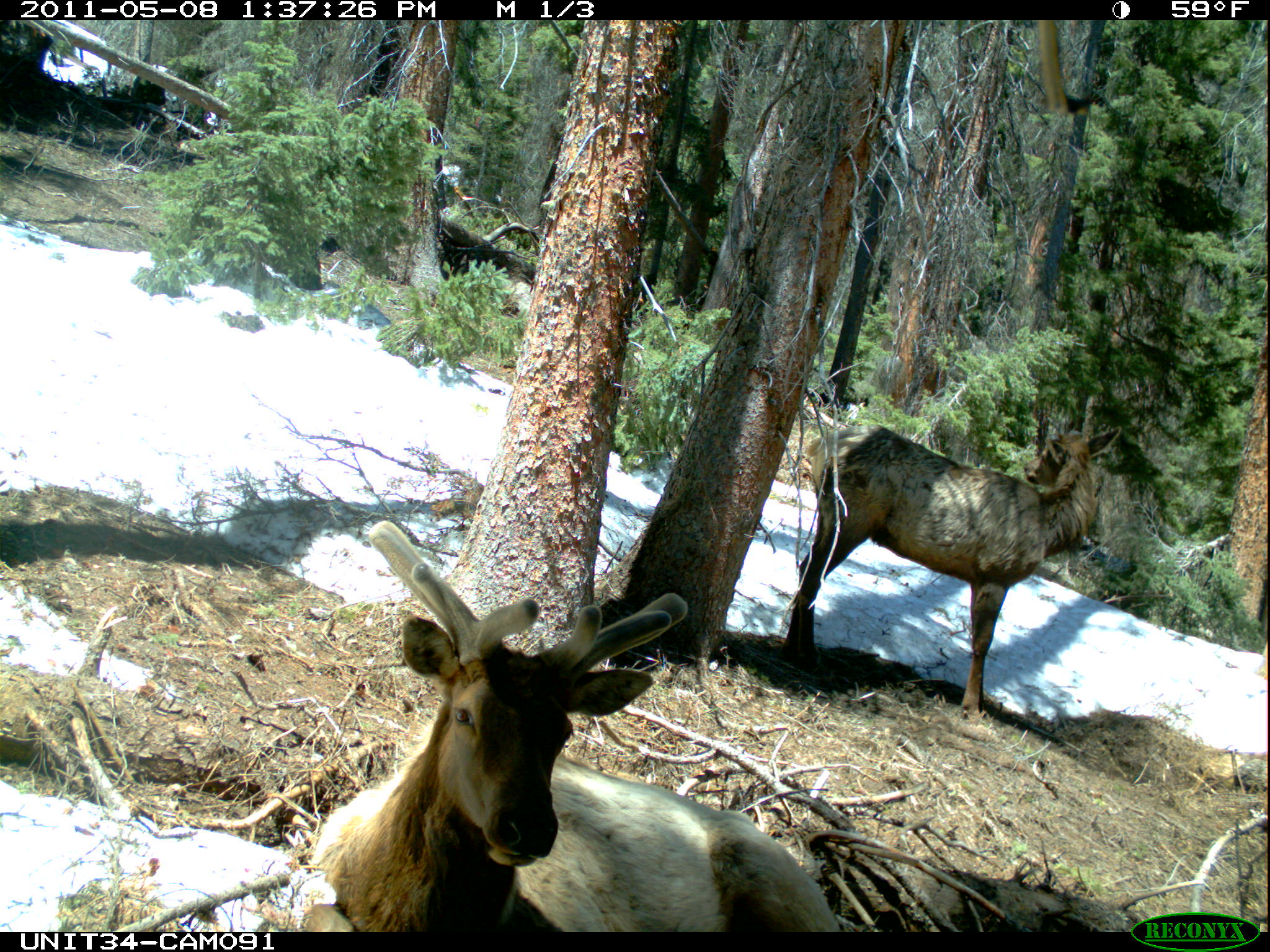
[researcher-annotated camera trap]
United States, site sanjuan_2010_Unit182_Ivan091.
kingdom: Animalia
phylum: Chordata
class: Mammalia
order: Artiodactyla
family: Cervidae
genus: Cervus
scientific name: Cervus elaphus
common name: red deer